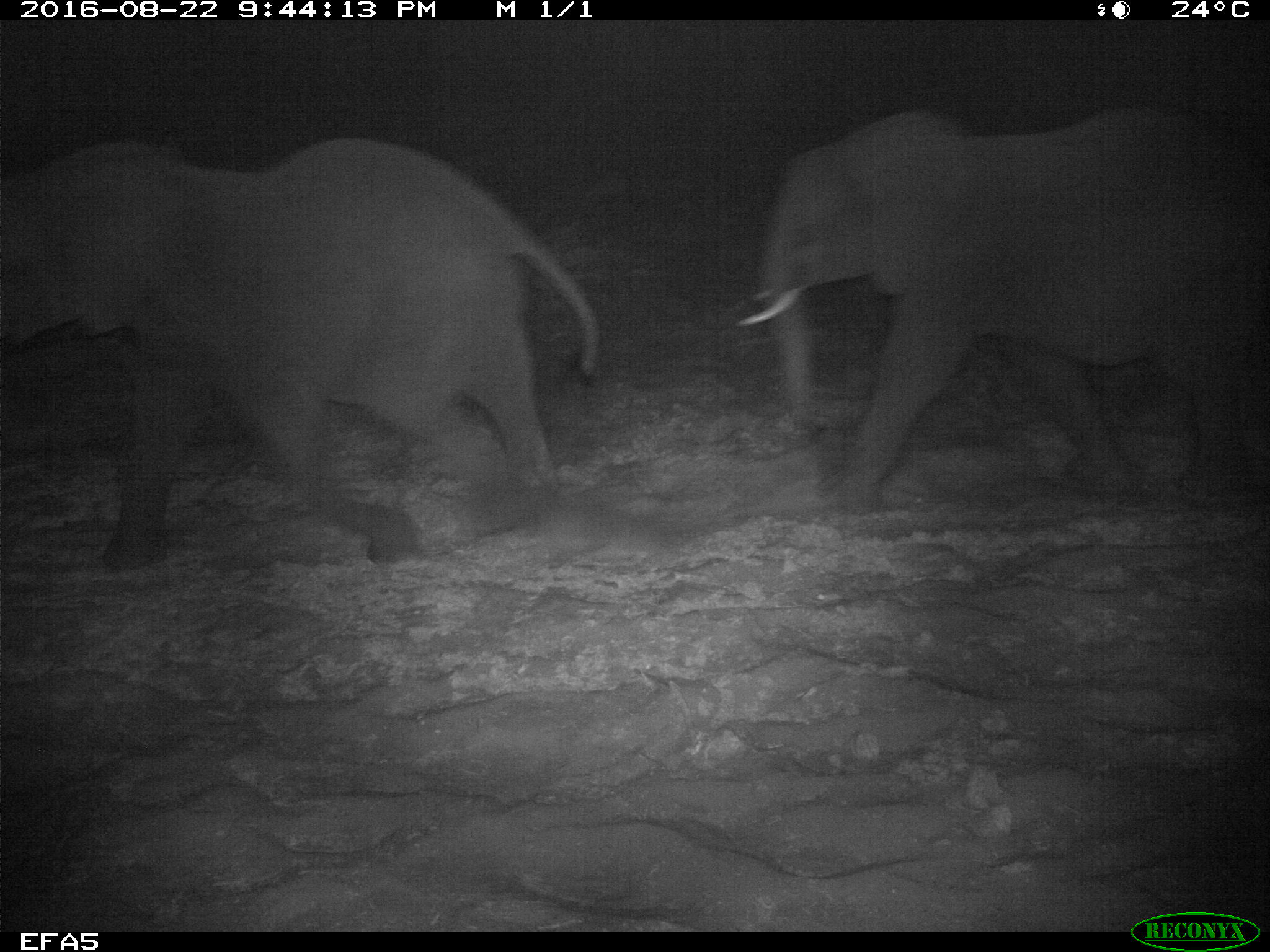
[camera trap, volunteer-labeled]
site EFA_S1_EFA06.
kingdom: Animalia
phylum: Chordata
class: Mammalia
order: Proboscidea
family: Elephantidae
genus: Loxodonta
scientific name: Loxodonta africana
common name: african bush elephant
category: elephant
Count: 2.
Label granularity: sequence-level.